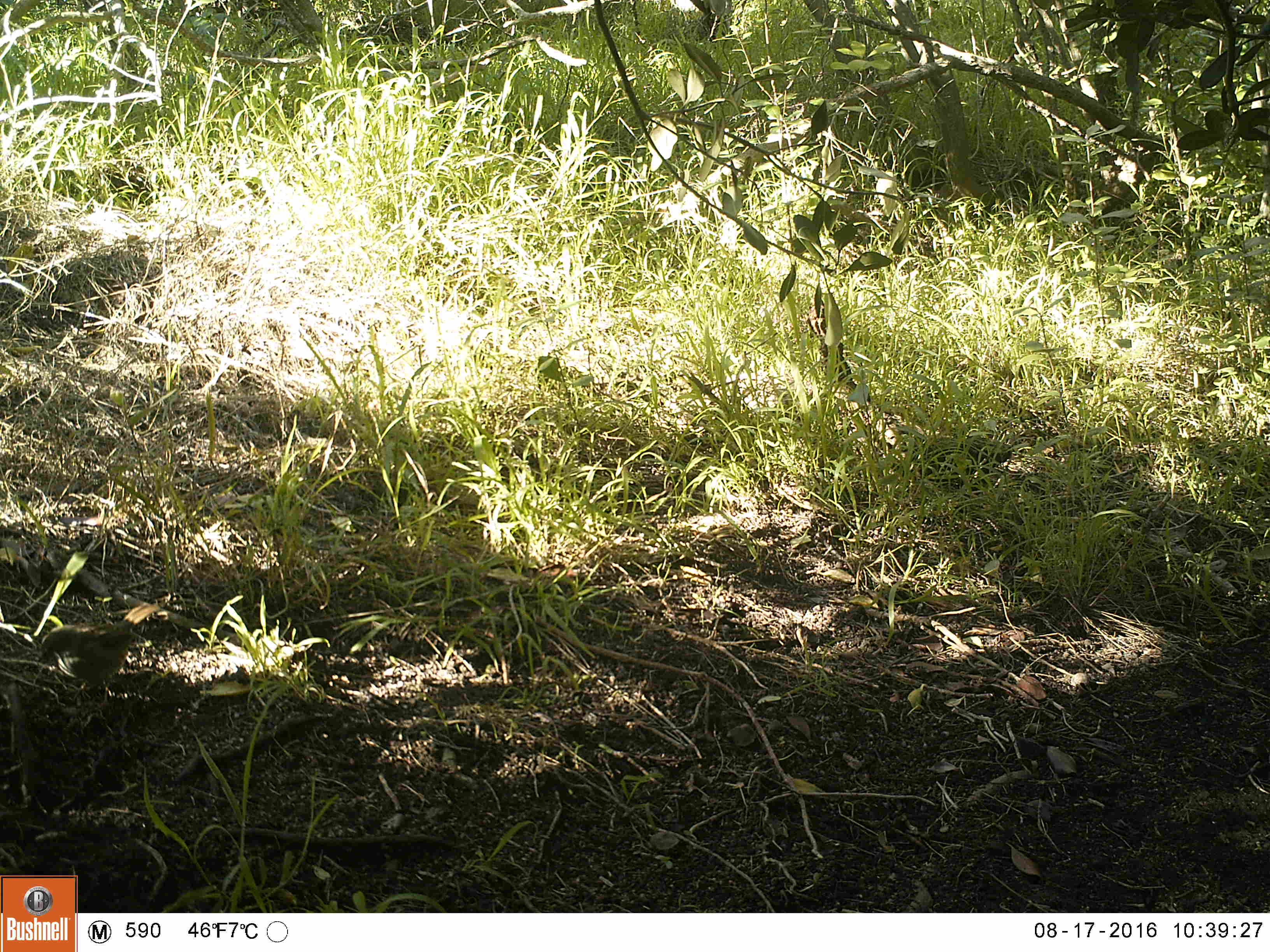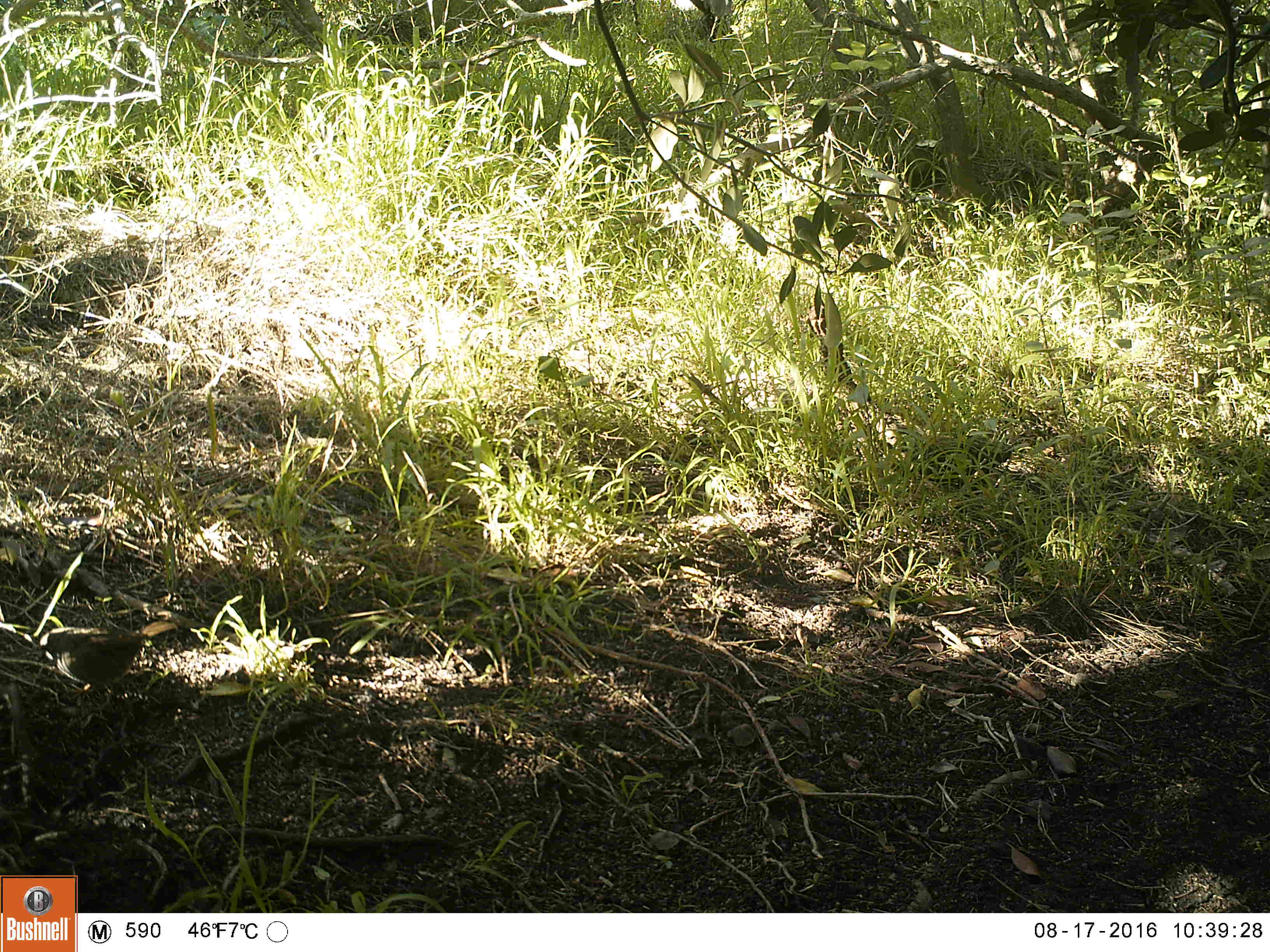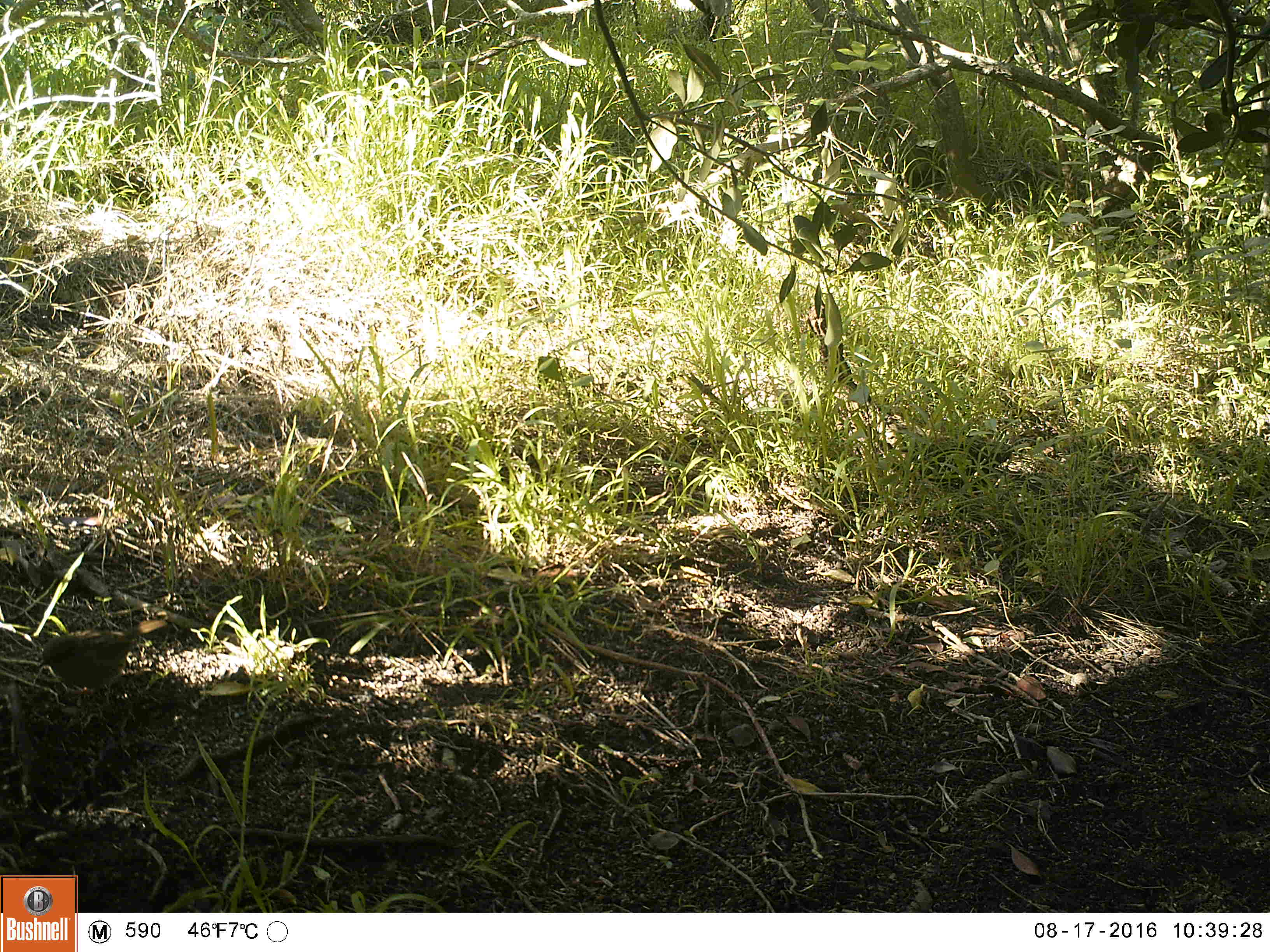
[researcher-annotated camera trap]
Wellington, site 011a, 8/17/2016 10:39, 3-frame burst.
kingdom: Animalia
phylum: Chordata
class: Aves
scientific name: Aves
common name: bird